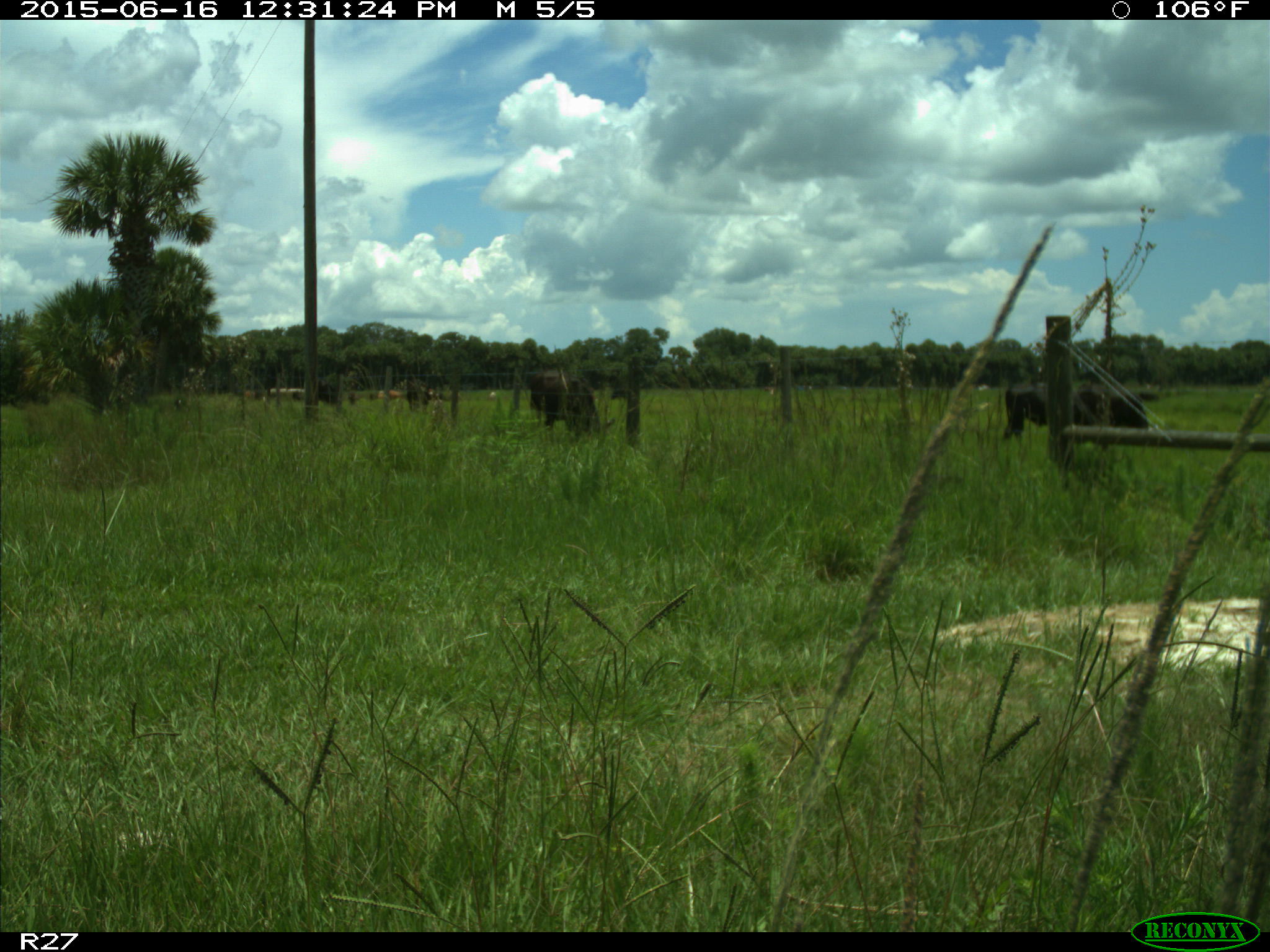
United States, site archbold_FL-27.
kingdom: Animalia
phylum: Chordata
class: Mammalia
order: Artiodactyla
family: Bovidae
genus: Bos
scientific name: Bos taurus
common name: domestic cow